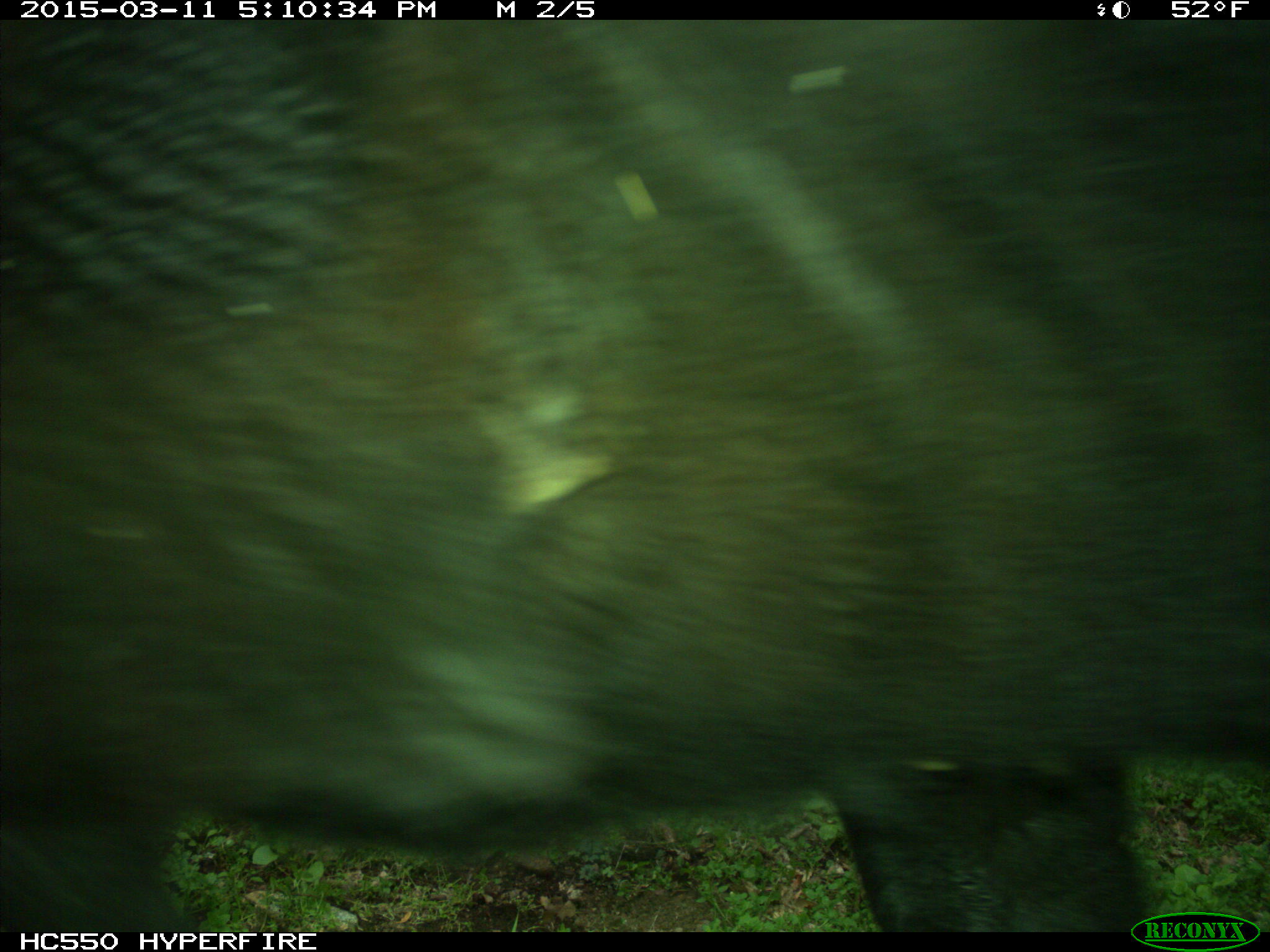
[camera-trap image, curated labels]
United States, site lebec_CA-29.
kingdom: Animalia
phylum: Chordata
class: Mammalia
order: Artiodactyla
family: Bovidae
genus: Bos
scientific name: Bos taurus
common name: domestic cow